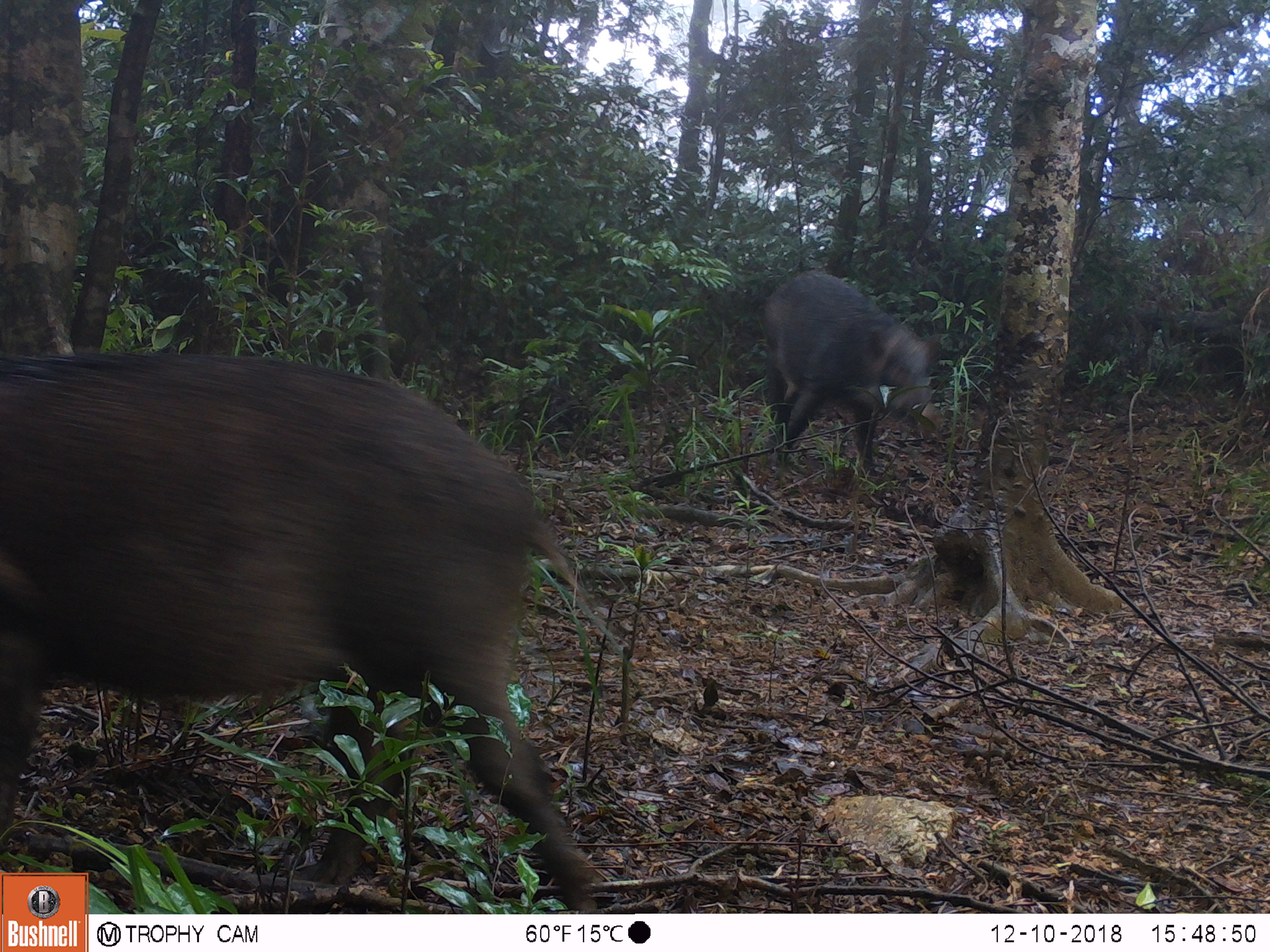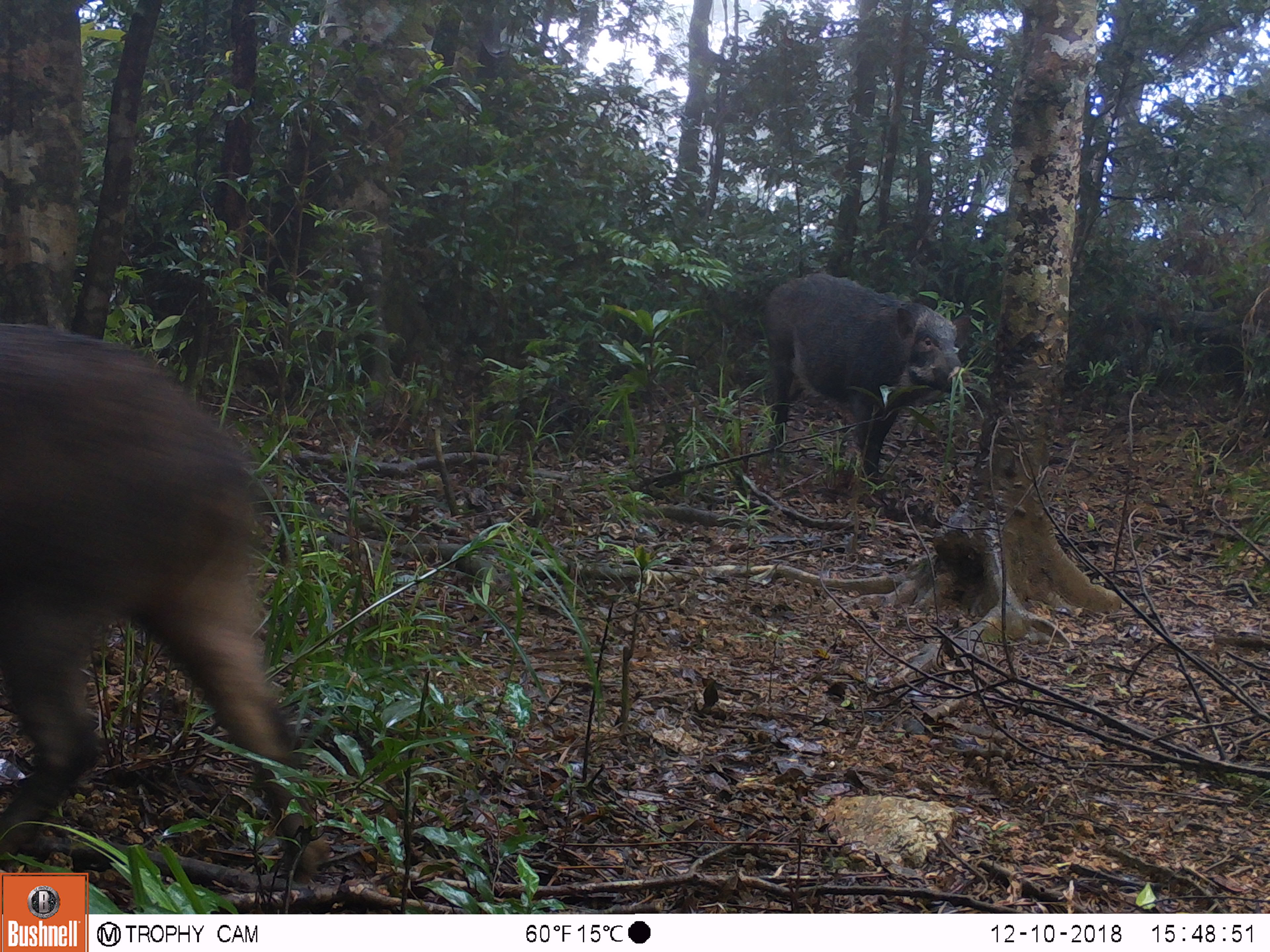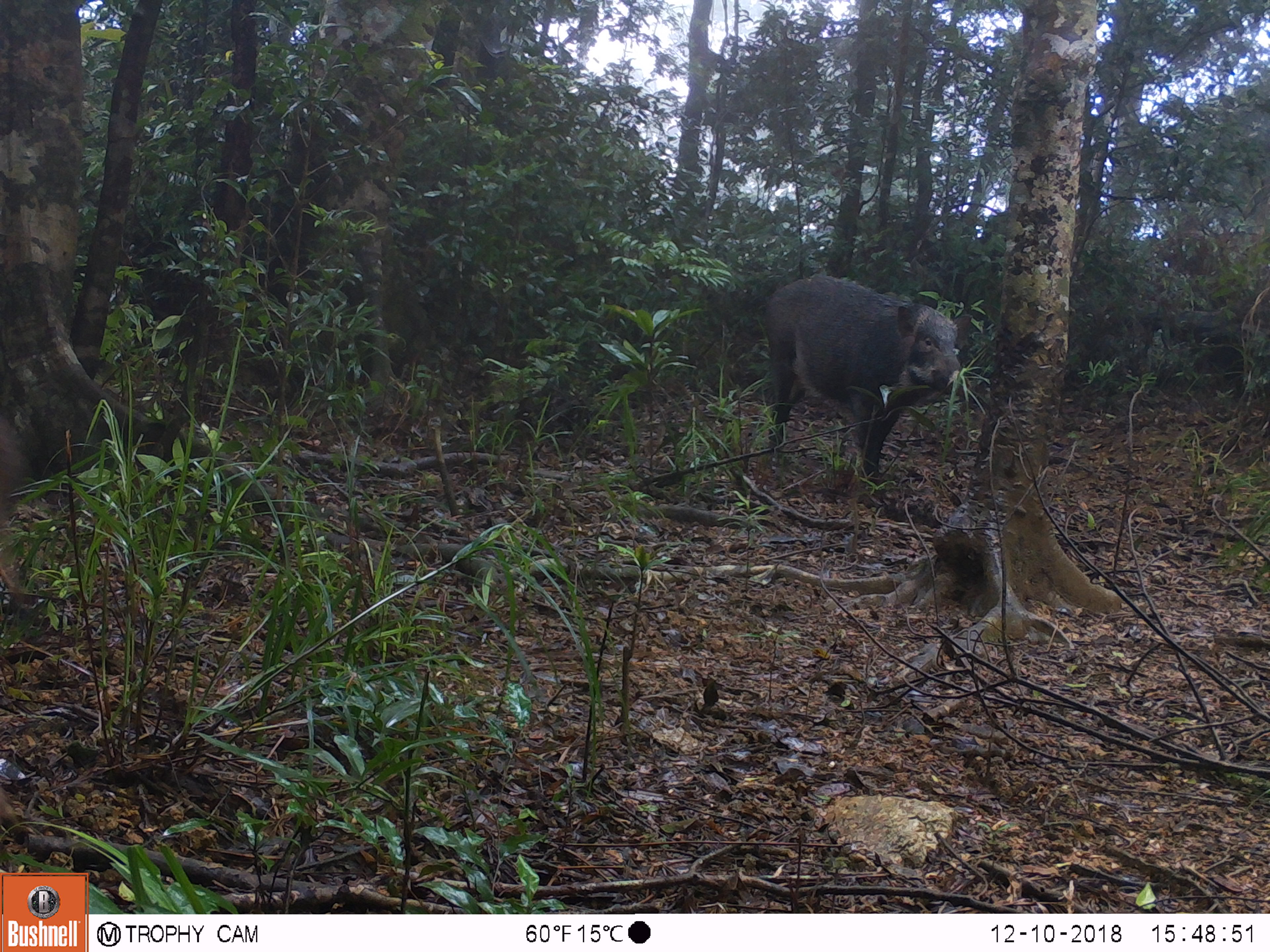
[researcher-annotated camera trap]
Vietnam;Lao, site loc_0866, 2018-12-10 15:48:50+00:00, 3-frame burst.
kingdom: Animalia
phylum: Chordata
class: Mammalia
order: Artiodactyla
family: Suidae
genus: Sus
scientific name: Sus scrofa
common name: eurasian wild pig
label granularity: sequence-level